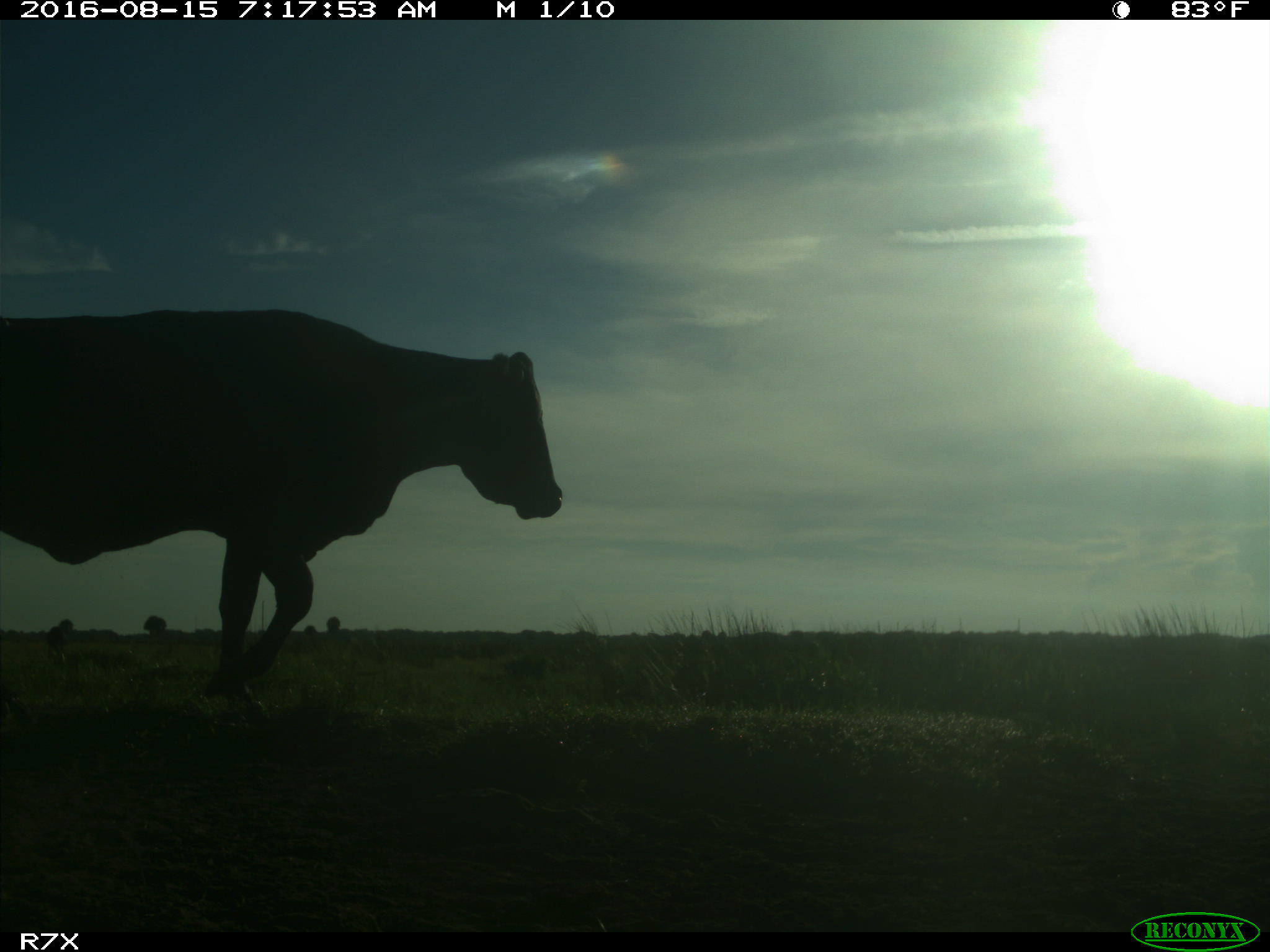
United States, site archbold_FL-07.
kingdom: Animalia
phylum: Chordata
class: Mammalia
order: Artiodactyla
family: Bovidae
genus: Bos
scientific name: Bos taurus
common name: domestic cow